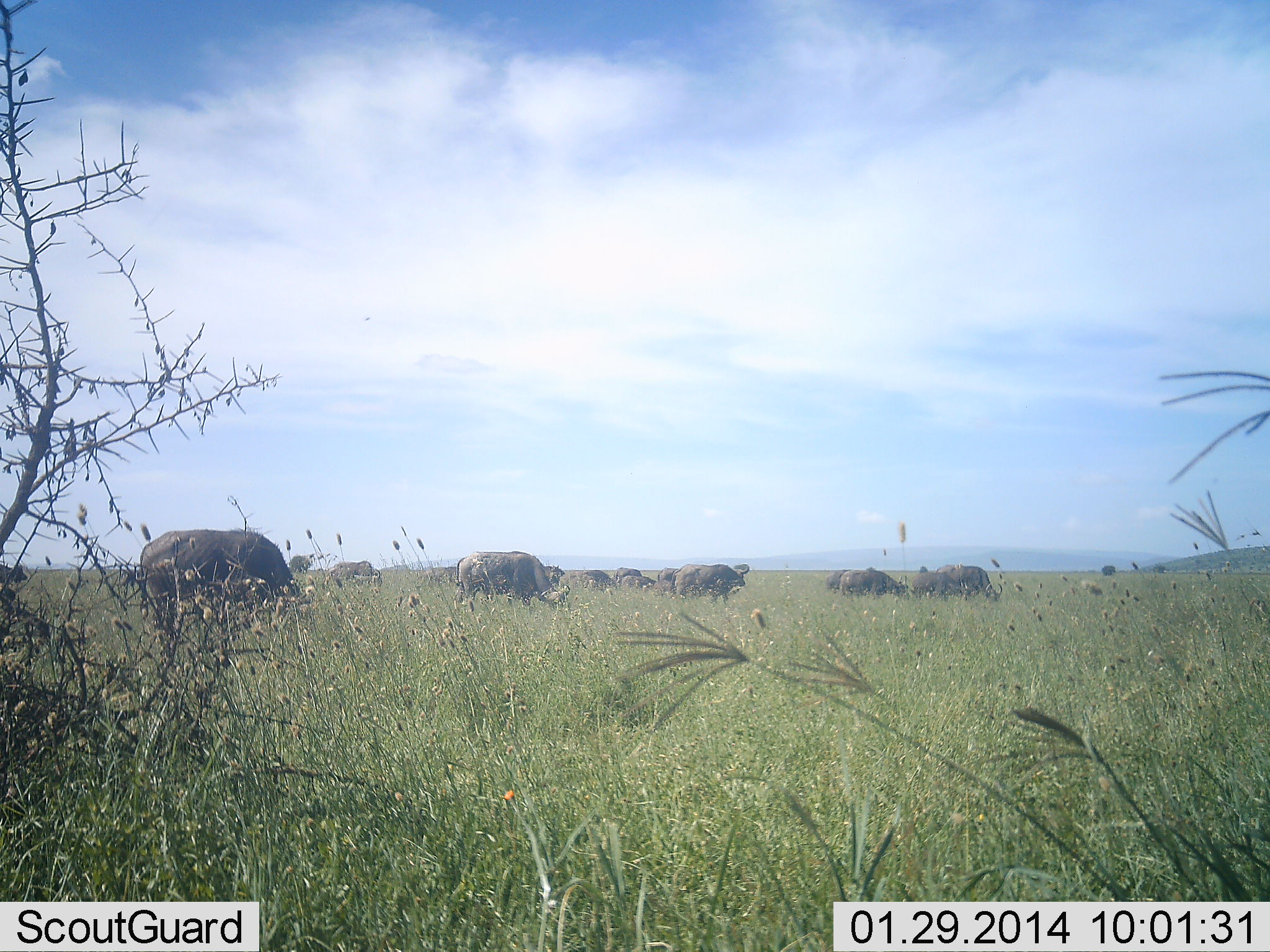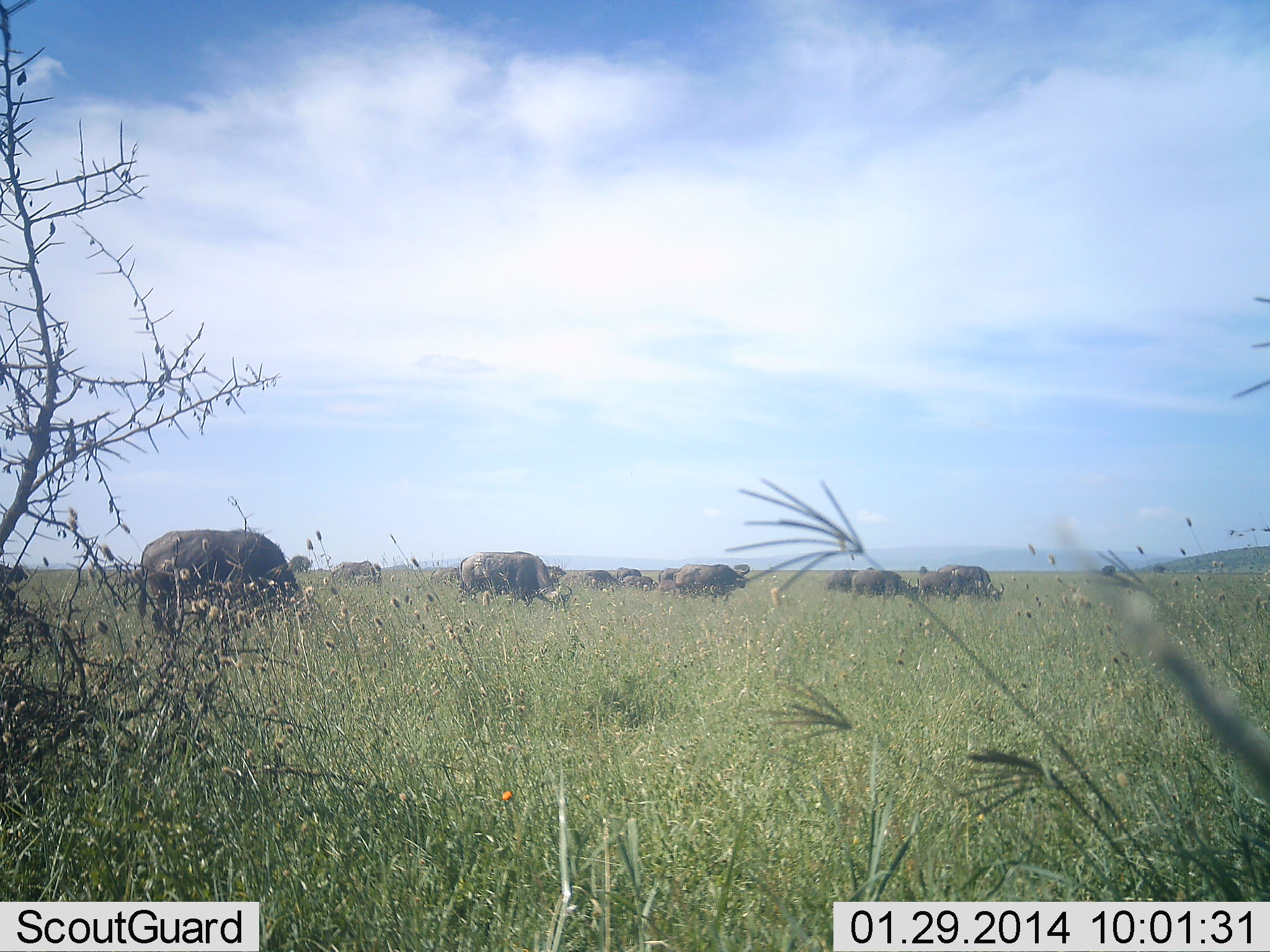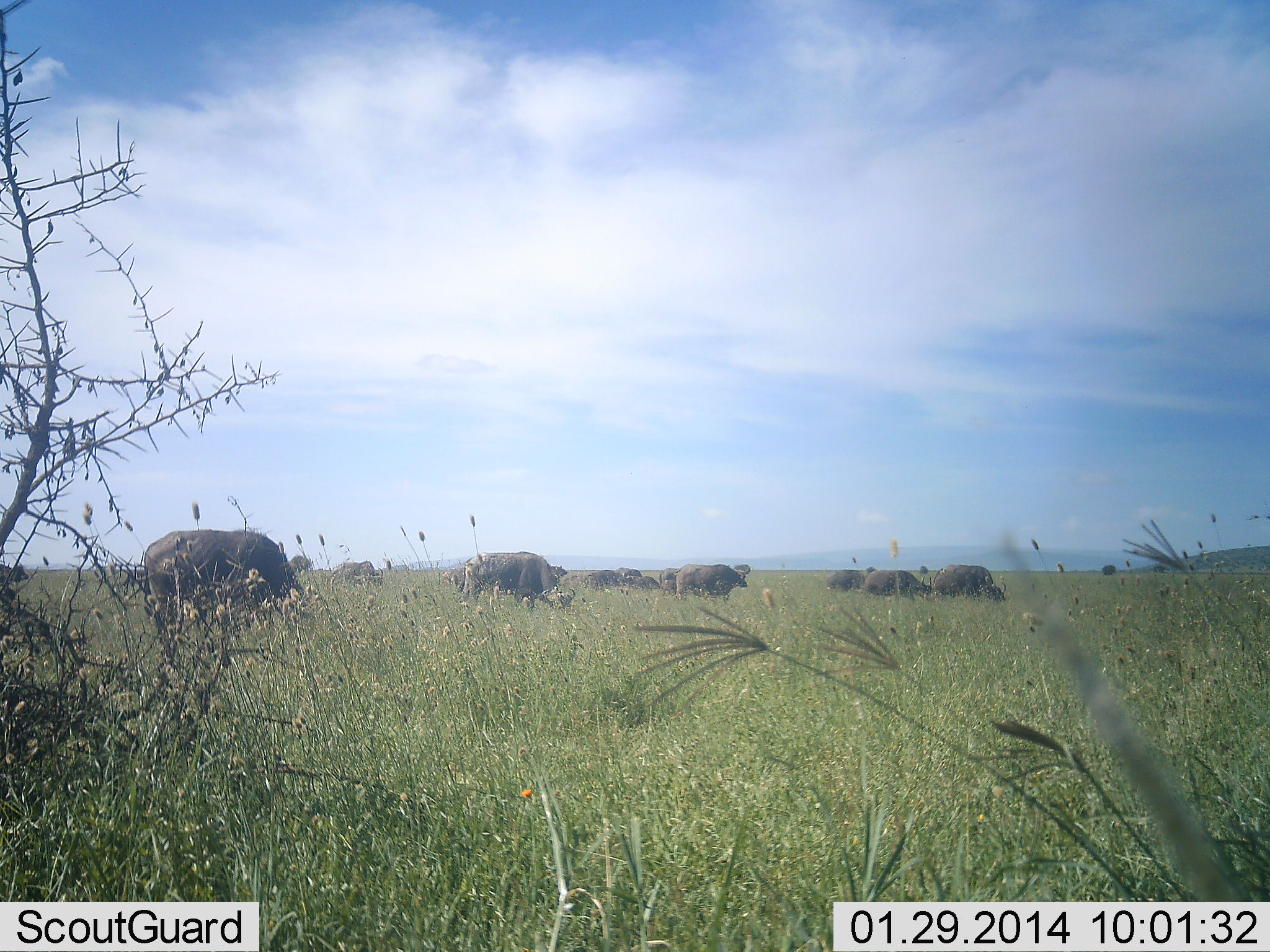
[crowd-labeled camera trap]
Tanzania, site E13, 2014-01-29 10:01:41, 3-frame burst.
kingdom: Animalia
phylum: Chordata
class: Mammalia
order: Artiodactyla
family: Bovidae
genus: Syncerus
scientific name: Syncerus caffer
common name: cape buffalo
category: buffalo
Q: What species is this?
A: Buffalo (cape buffalo) (Syncerus caffer).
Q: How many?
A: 11-50.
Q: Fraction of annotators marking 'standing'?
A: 35%.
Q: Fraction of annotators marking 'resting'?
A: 4%.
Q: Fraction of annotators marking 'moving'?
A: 19%.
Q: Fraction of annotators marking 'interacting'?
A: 0%.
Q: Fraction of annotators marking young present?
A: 4%.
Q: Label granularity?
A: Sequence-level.